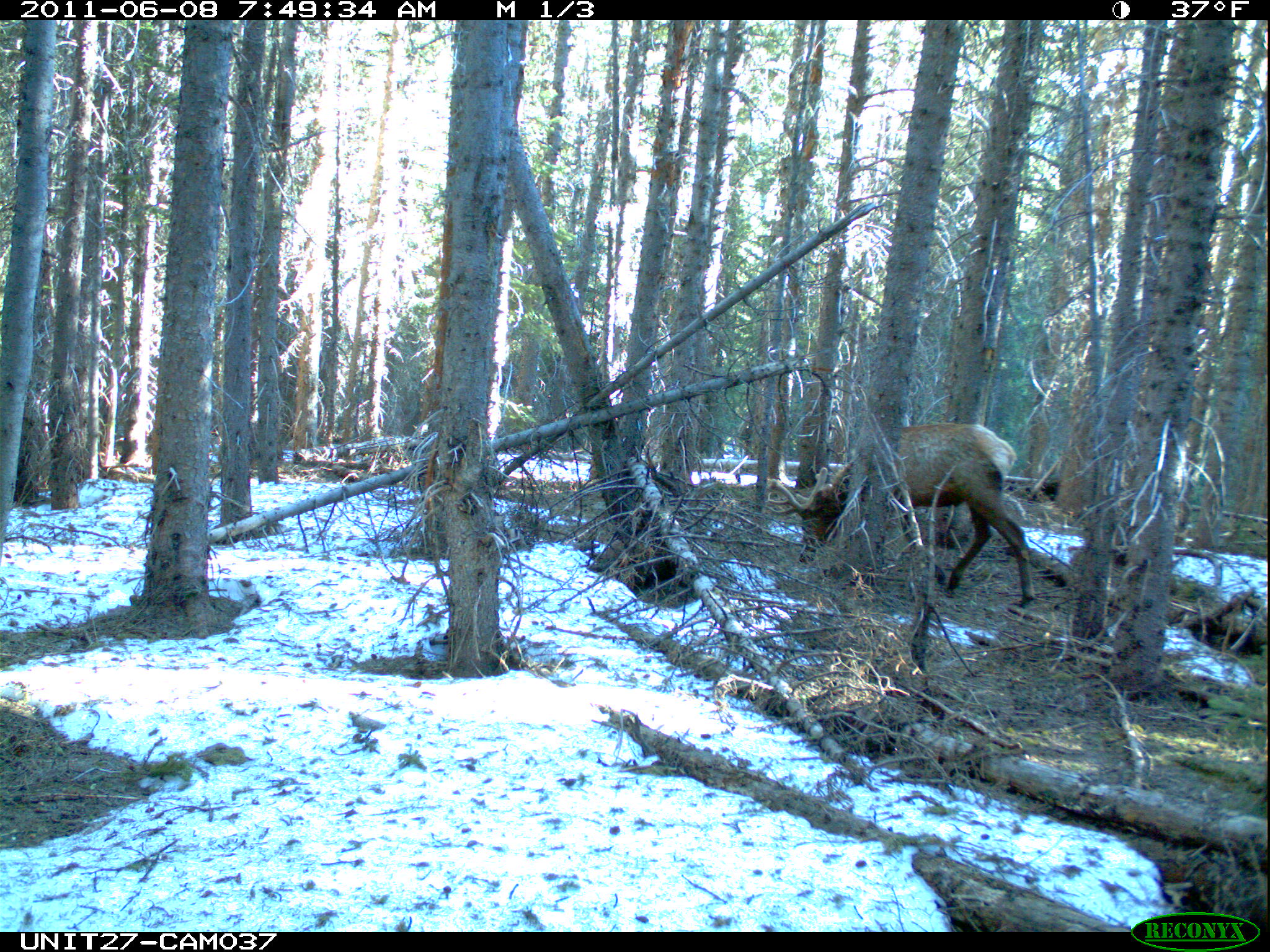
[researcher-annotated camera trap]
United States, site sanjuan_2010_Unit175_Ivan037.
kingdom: Animalia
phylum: Chordata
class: Mammalia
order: Artiodactyla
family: Cervidae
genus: Cervus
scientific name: Cervus elaphus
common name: red deer